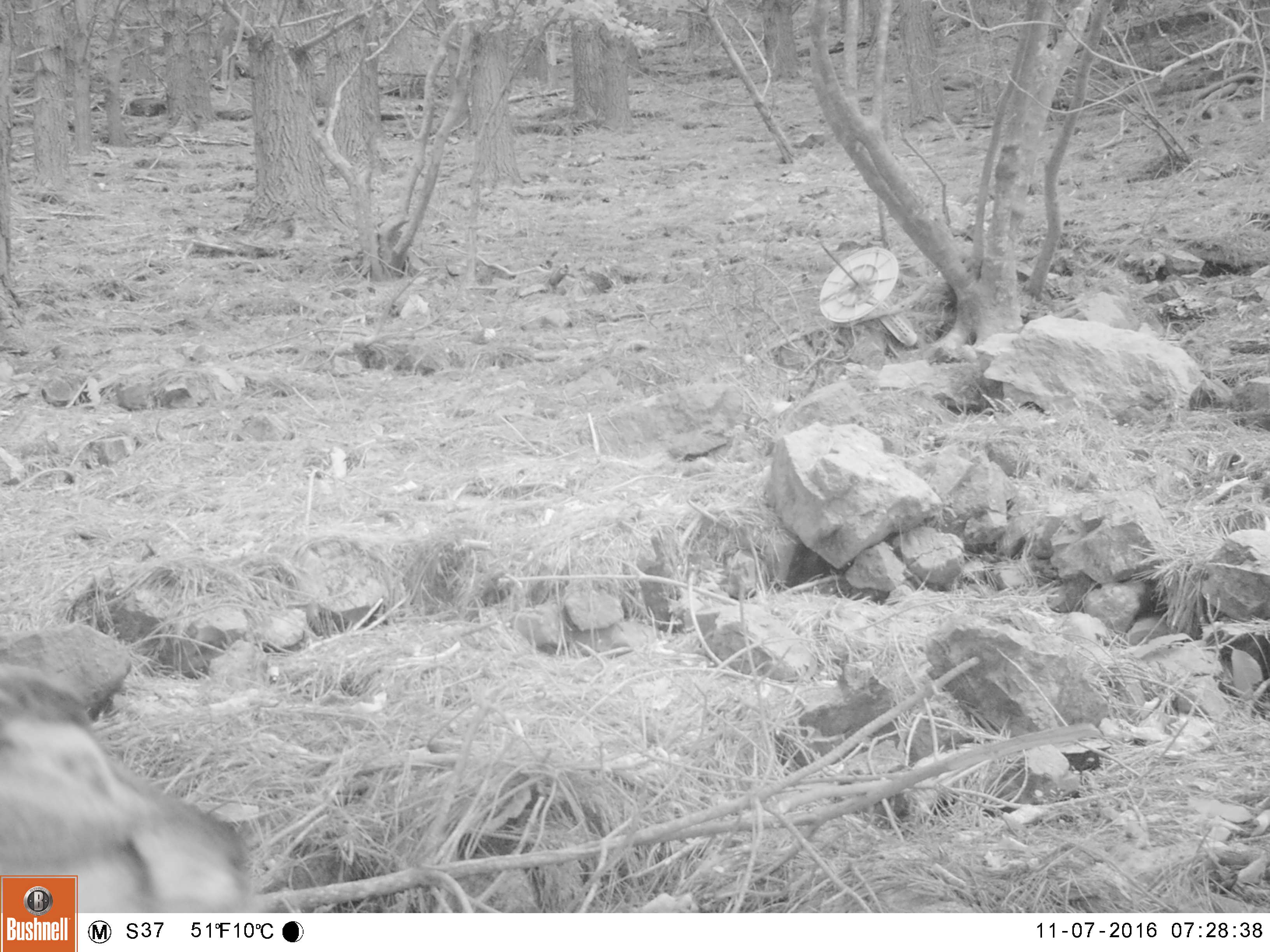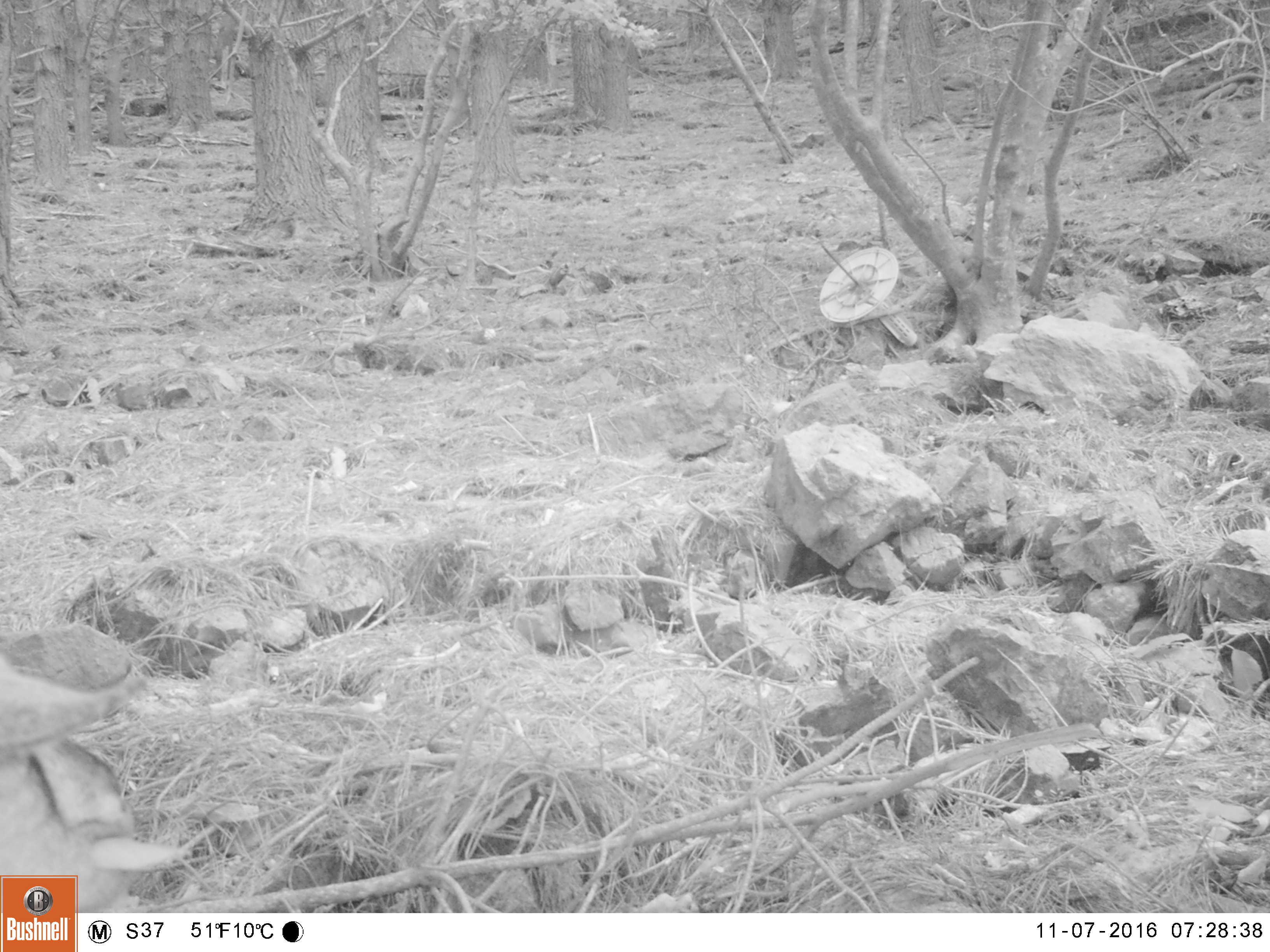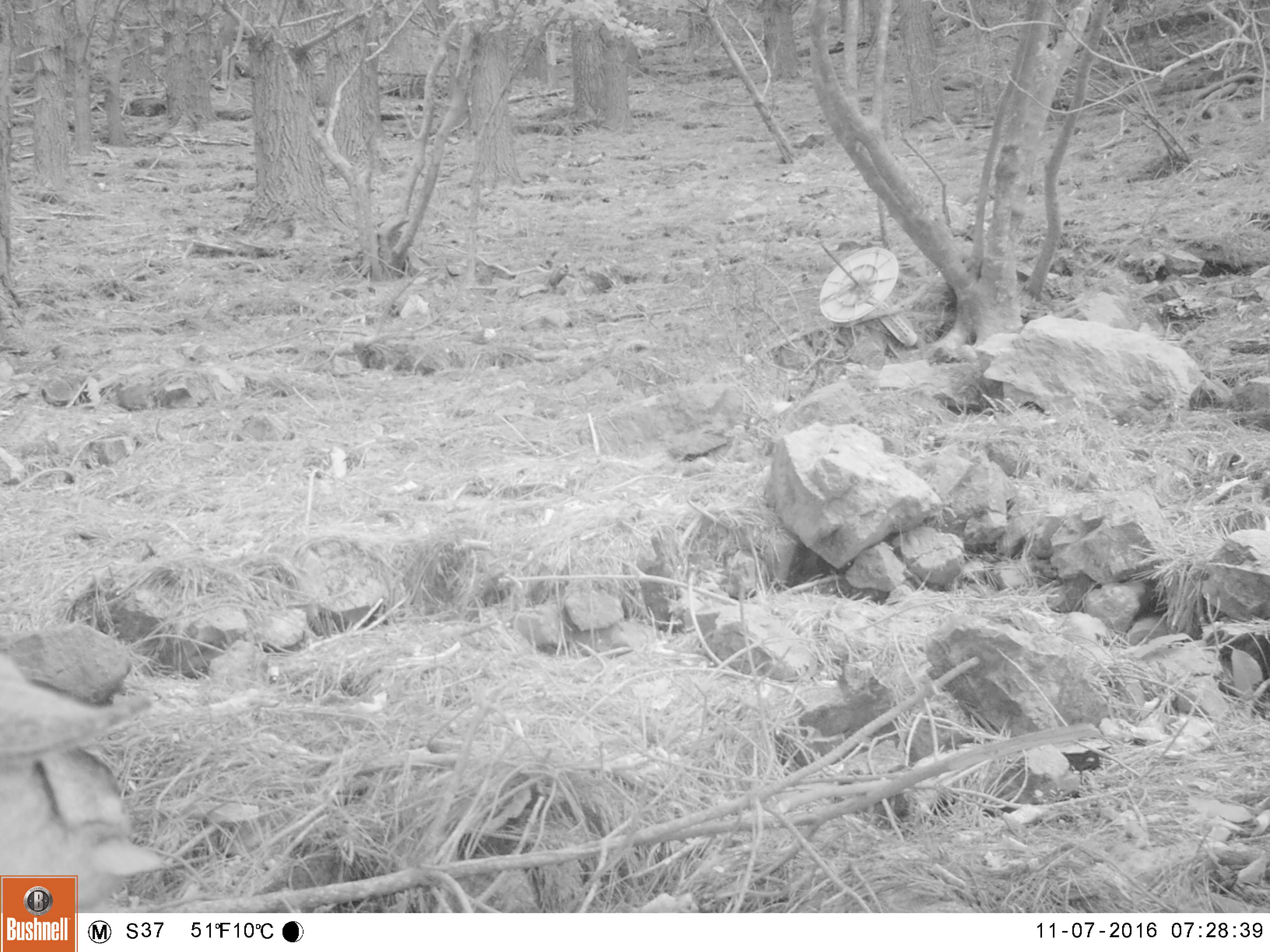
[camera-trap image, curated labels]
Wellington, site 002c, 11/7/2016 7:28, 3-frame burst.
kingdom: Animalia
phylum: Chordata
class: Mammalia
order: Artiodactyla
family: Bovidae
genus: Capra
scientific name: Capra hircus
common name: goat